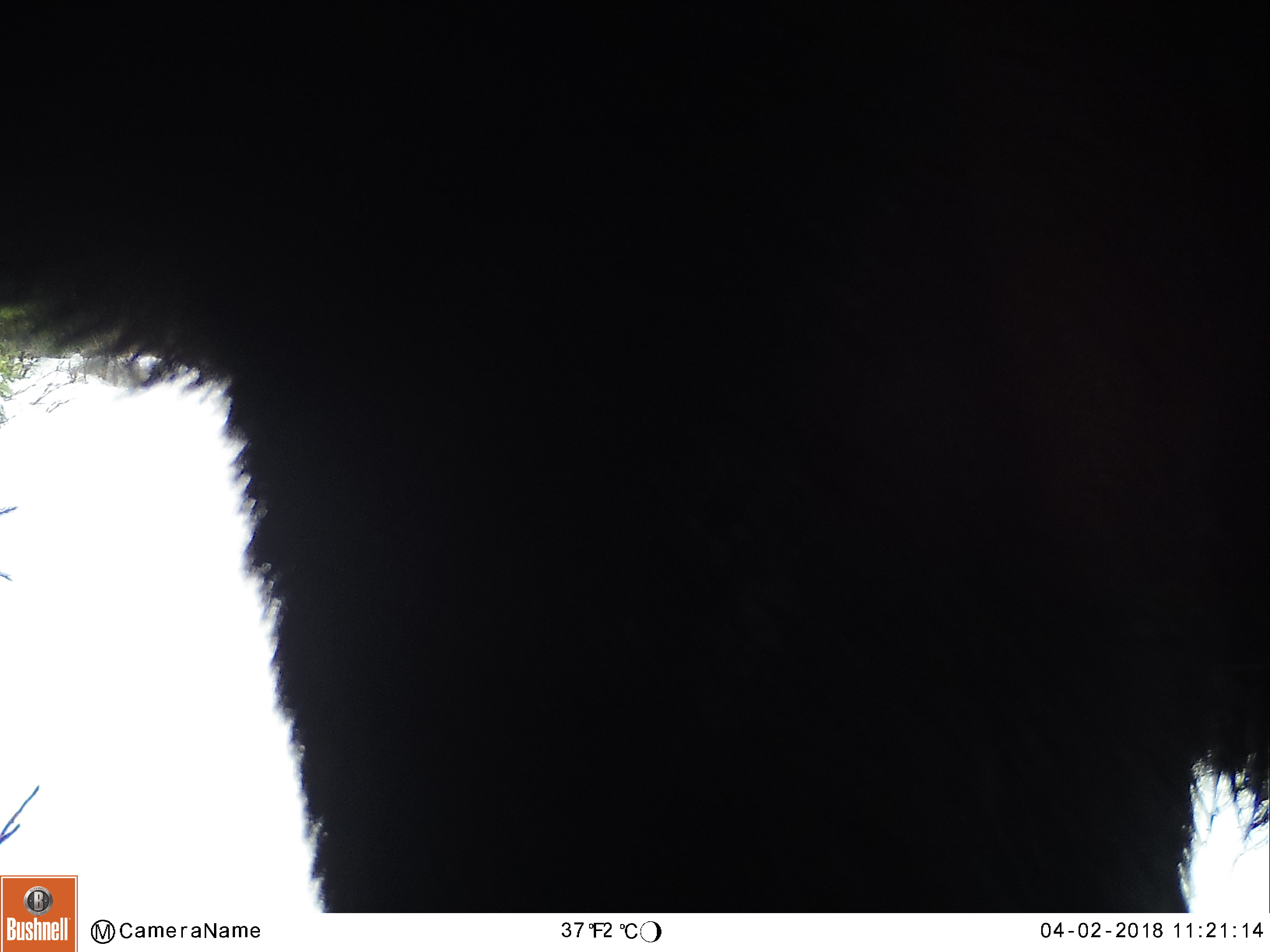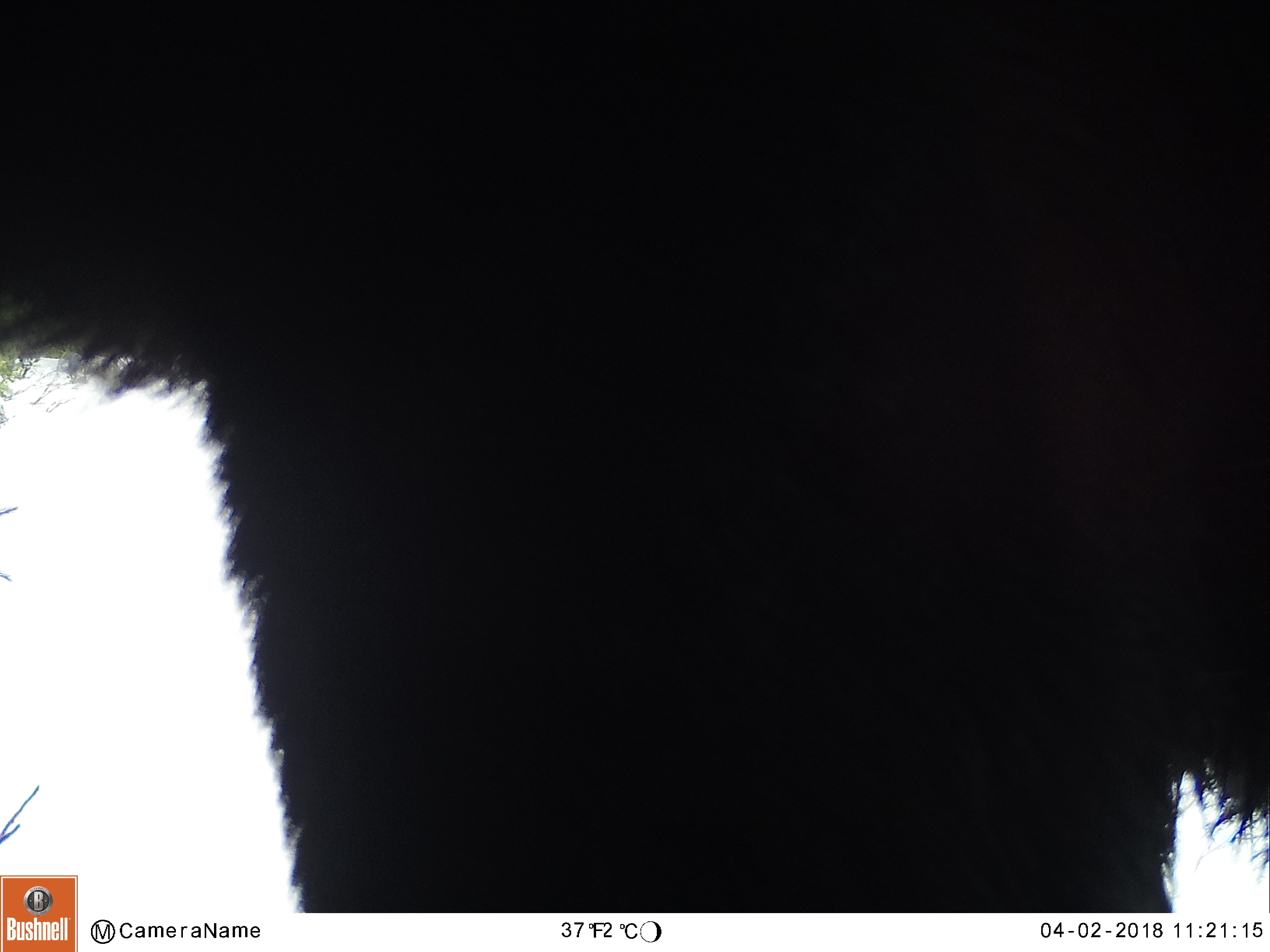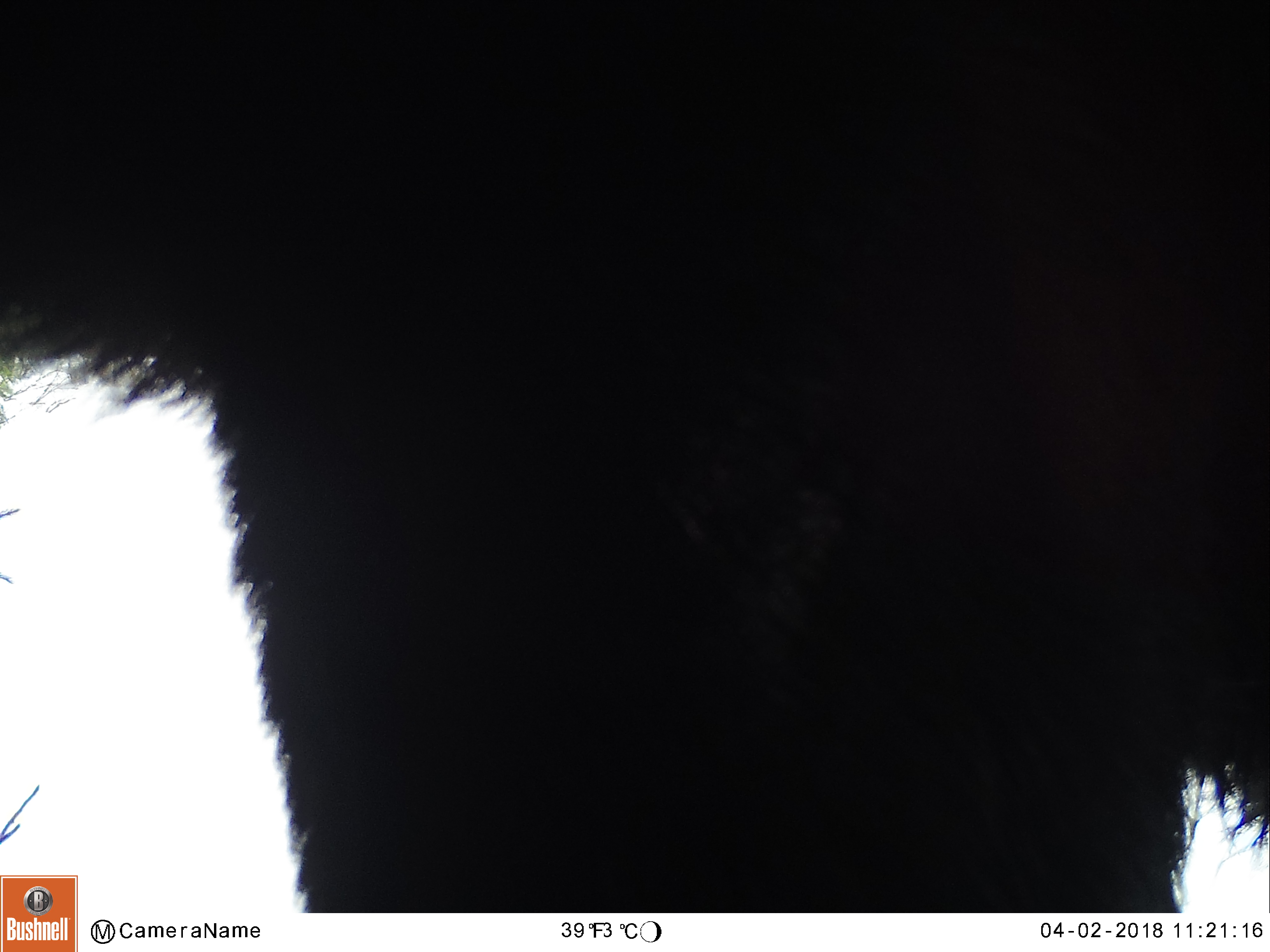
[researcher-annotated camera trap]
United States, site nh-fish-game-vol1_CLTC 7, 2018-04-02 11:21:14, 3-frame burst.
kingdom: Animalia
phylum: Chordata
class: Mammalia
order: Artiodactyla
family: Cervidae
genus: Alces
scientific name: Alces alces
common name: moose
Moose (Alces alces).